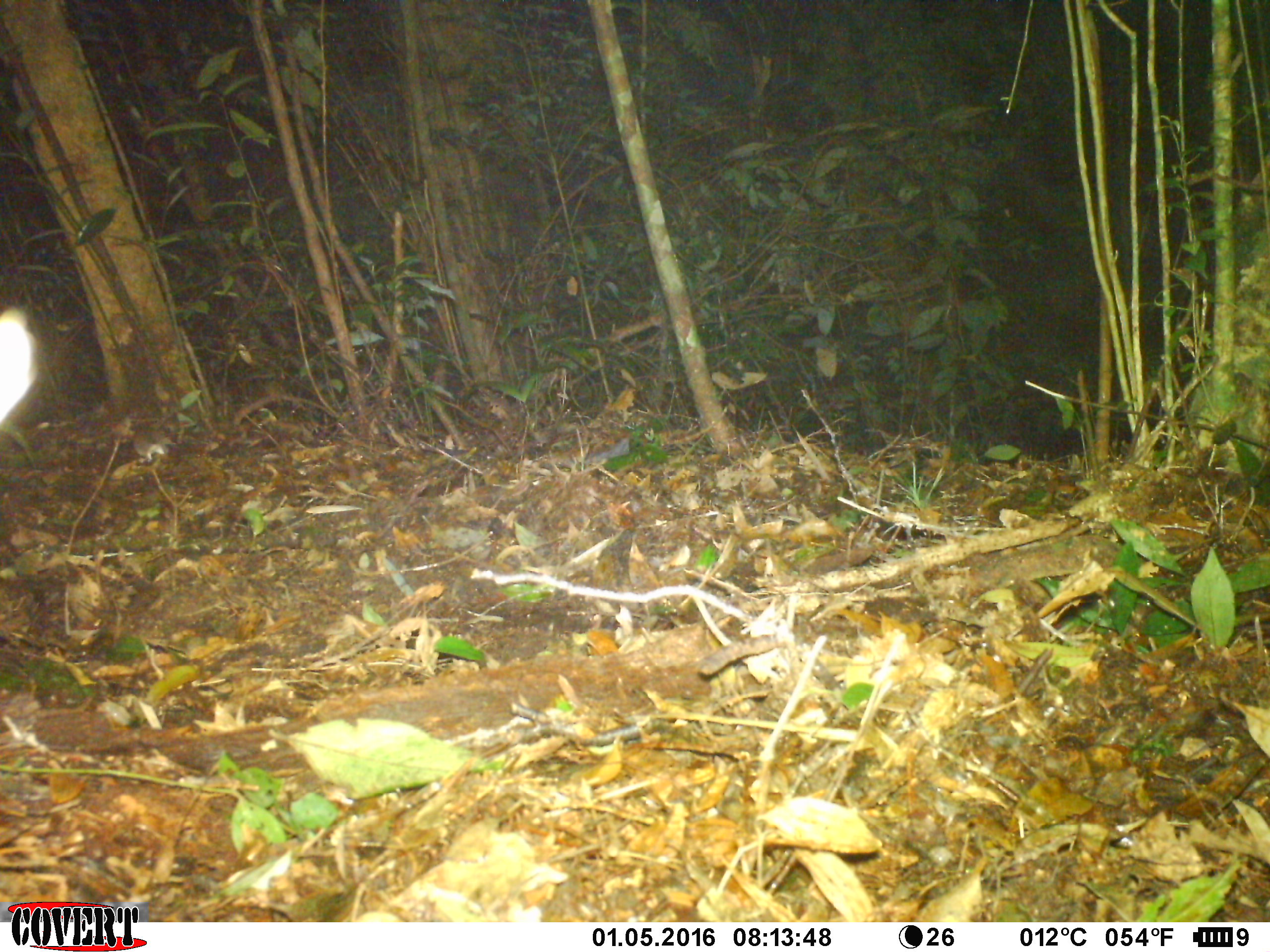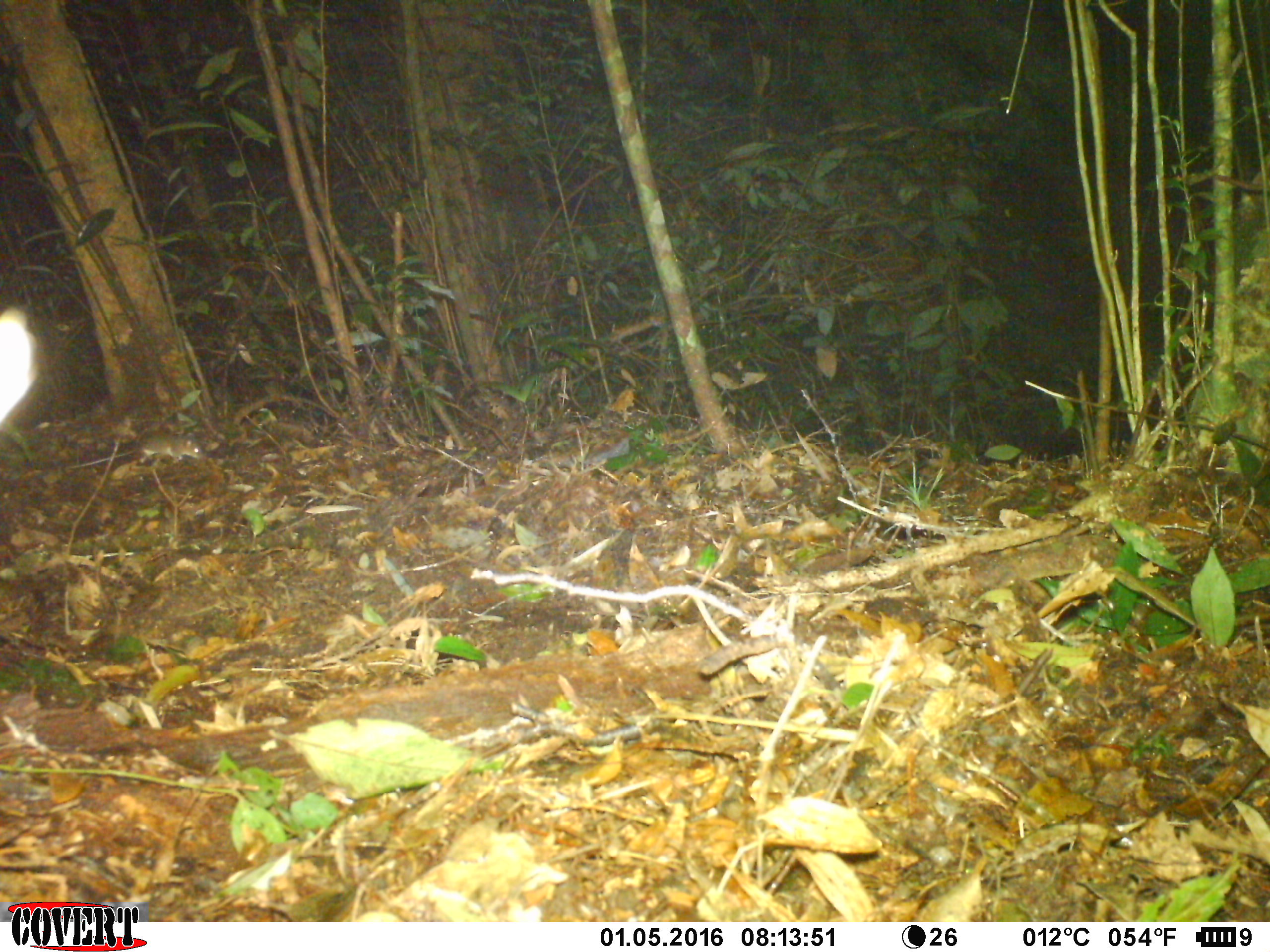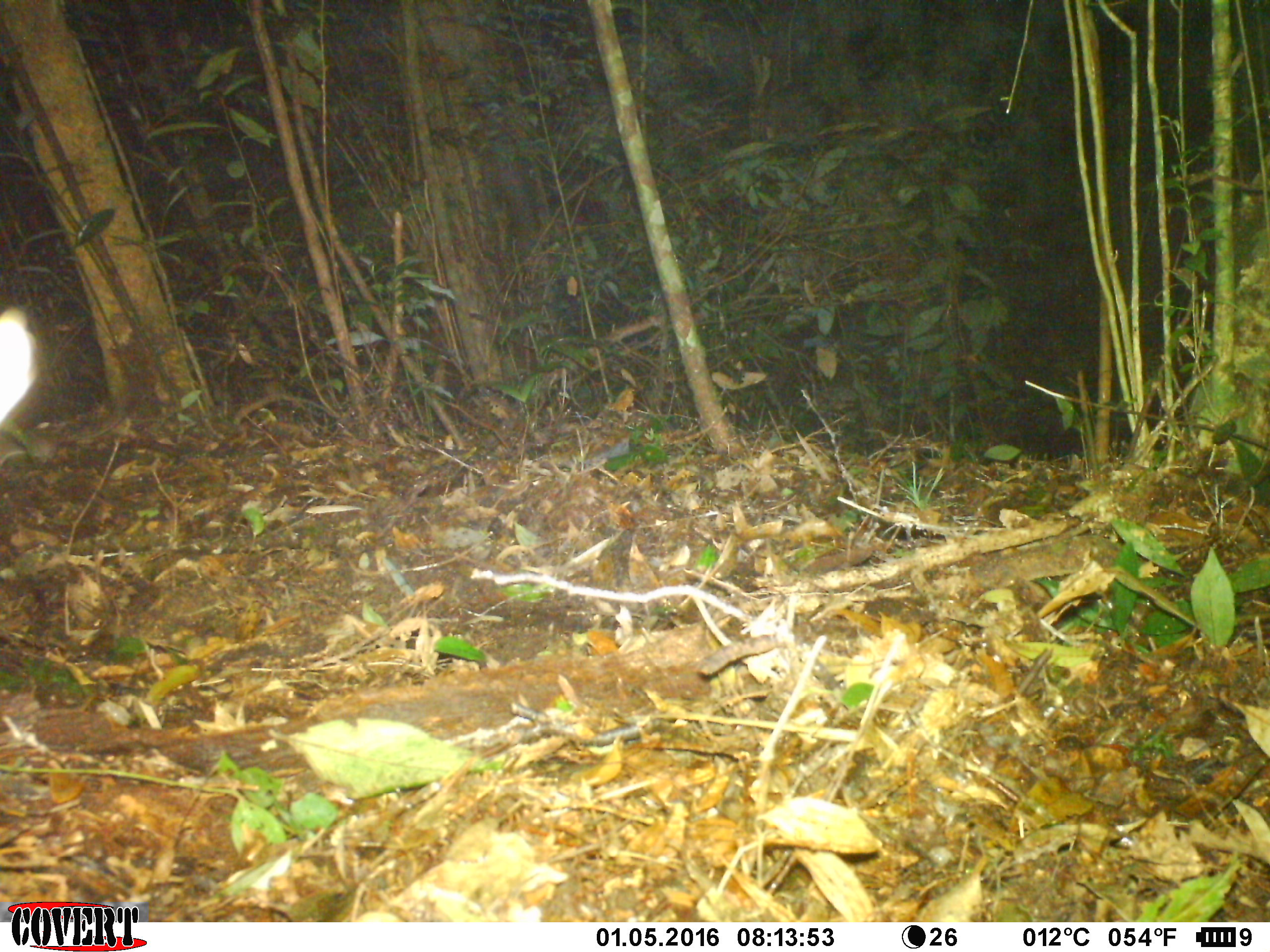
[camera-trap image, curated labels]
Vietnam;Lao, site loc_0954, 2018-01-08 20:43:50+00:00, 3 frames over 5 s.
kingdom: Animalia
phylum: Chordata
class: Mammalia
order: Rodentia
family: Muridae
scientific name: Muridae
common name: old-world mice and rats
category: unidentified murid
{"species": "unidentified murid (old-world mice and rats) (Muridae)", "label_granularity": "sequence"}